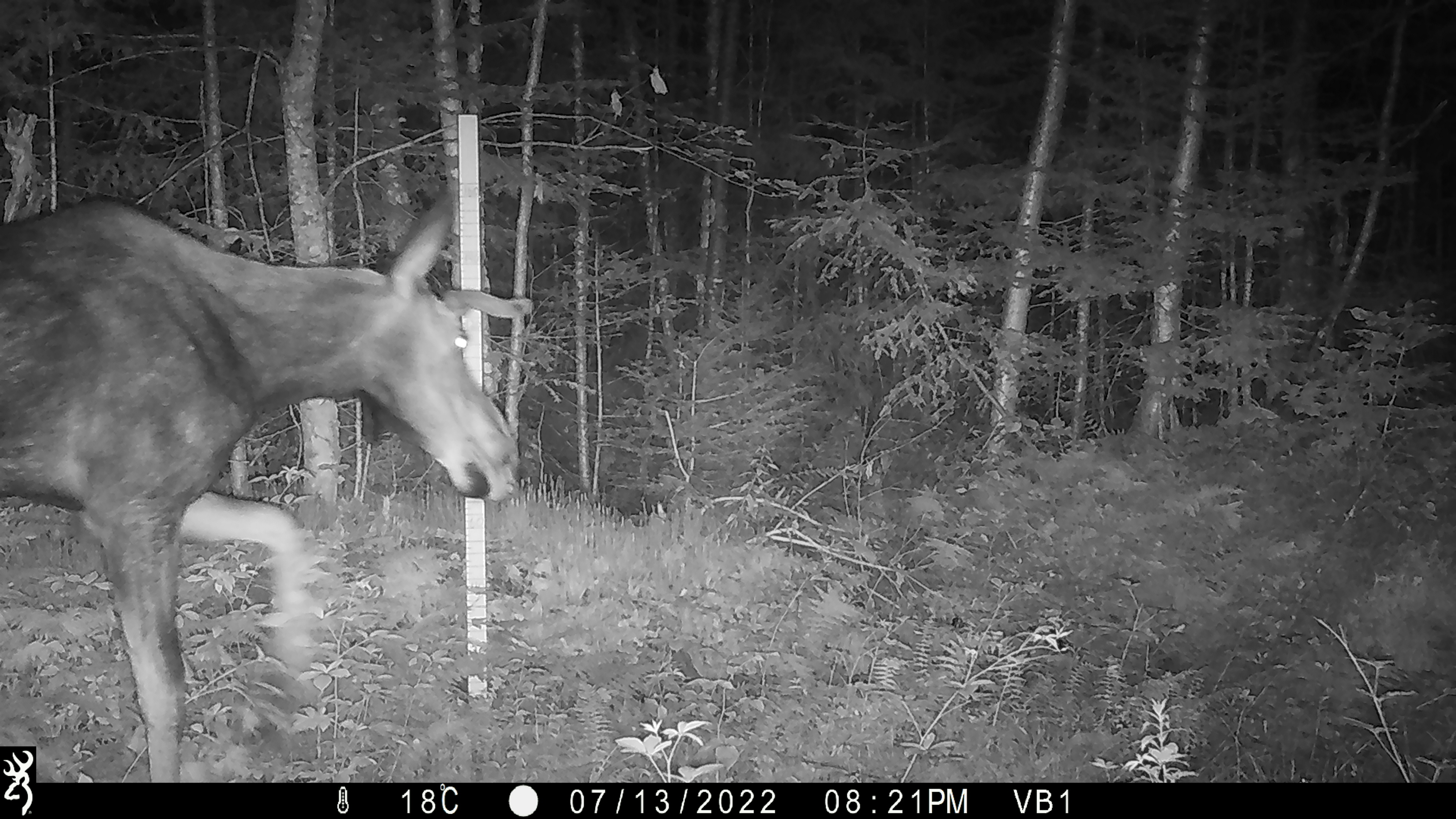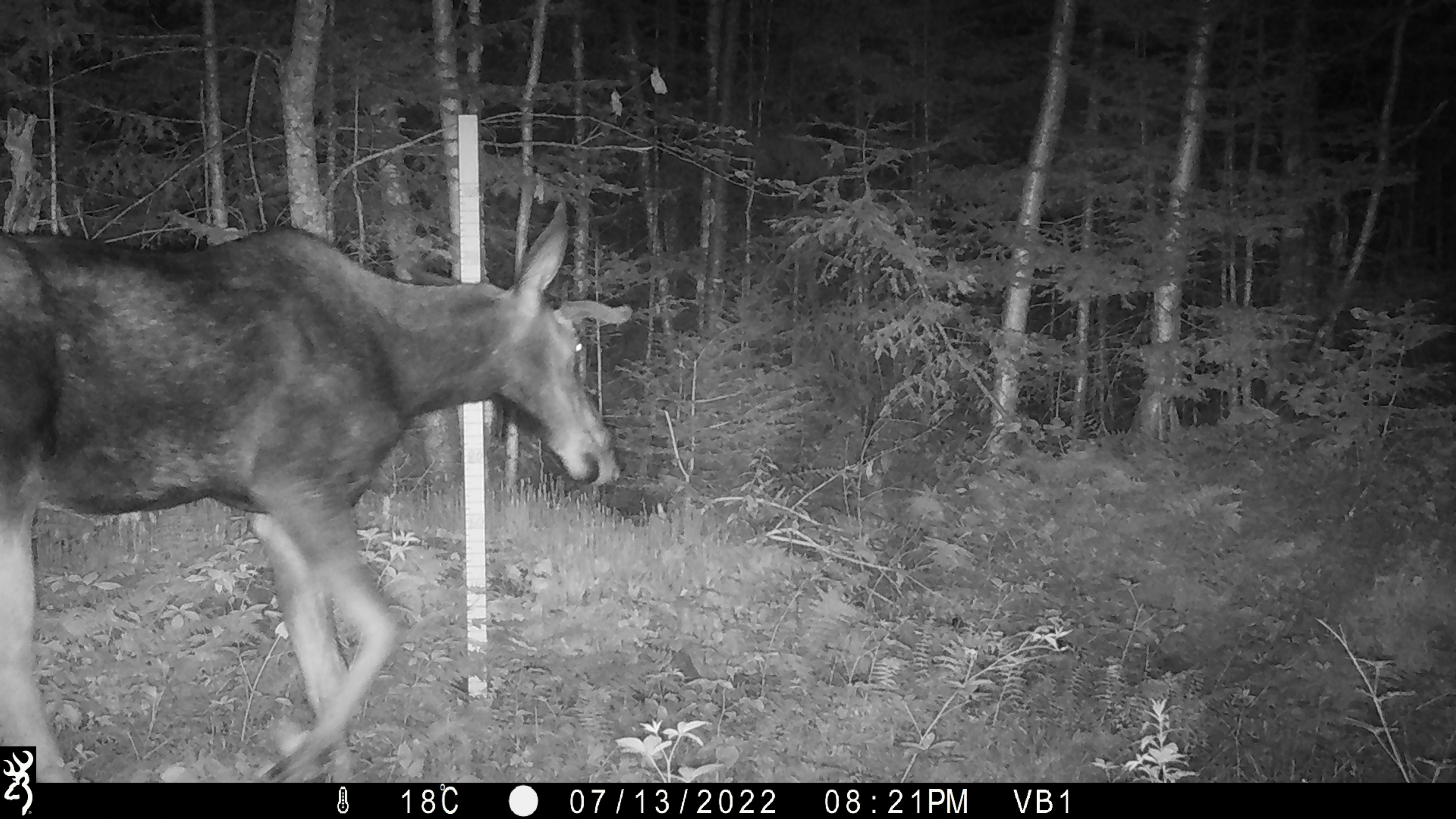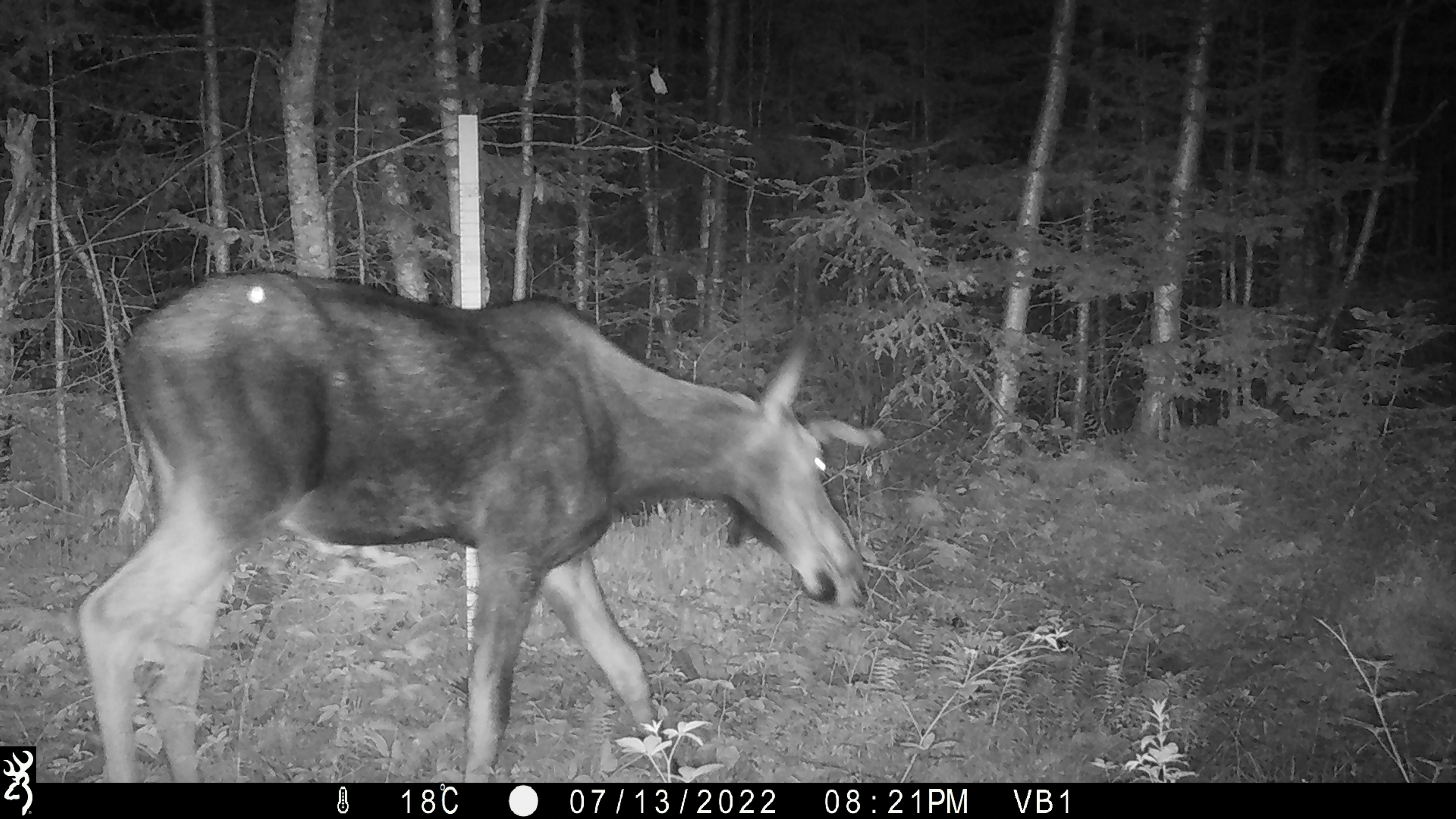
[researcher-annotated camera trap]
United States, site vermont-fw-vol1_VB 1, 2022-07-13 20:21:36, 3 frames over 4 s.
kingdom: Animalia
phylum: Chordata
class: Mammalia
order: Artiodactyla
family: Cervidae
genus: Alces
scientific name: Alces alces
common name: moose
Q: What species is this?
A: Moose (Alces alces).